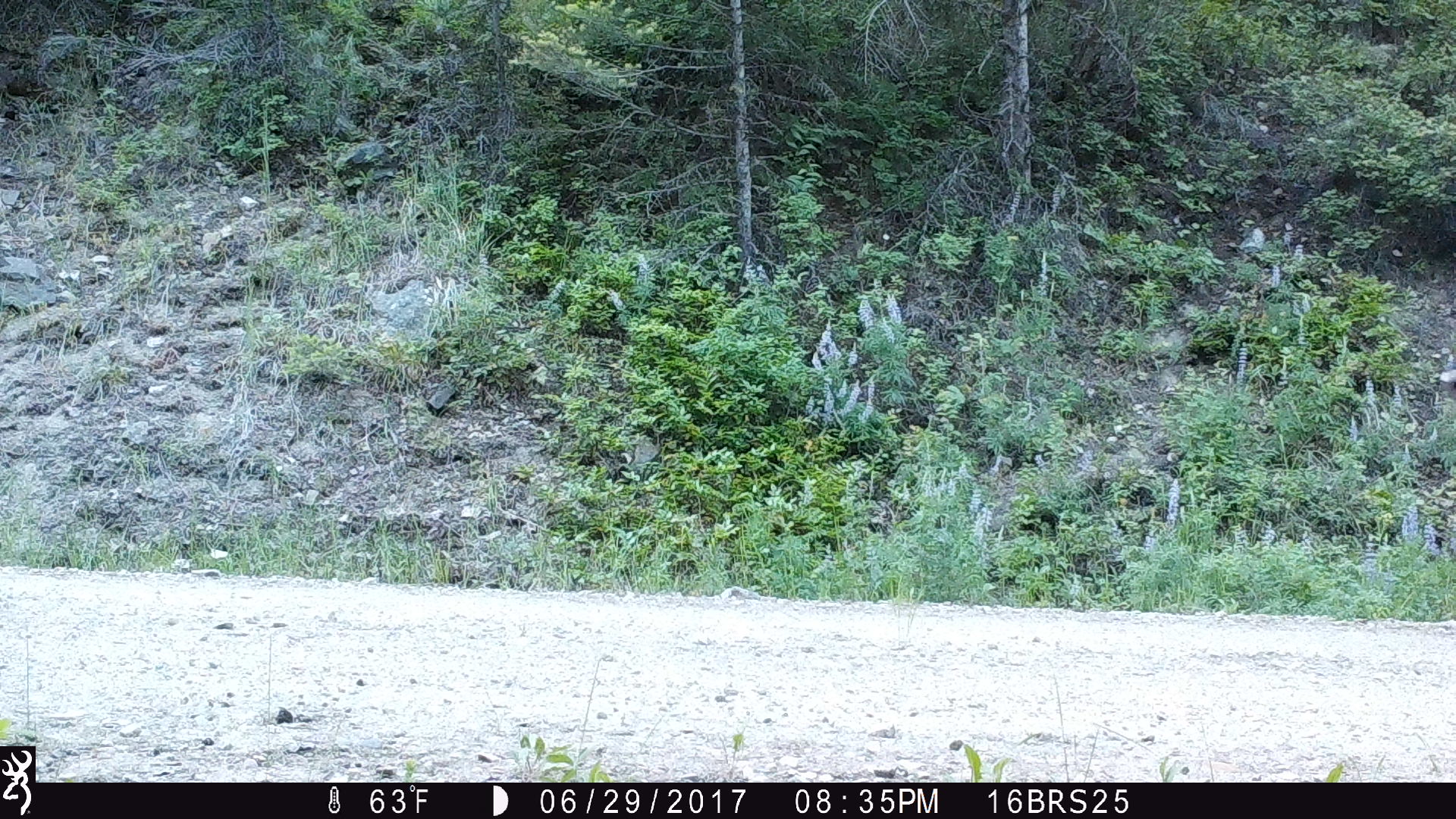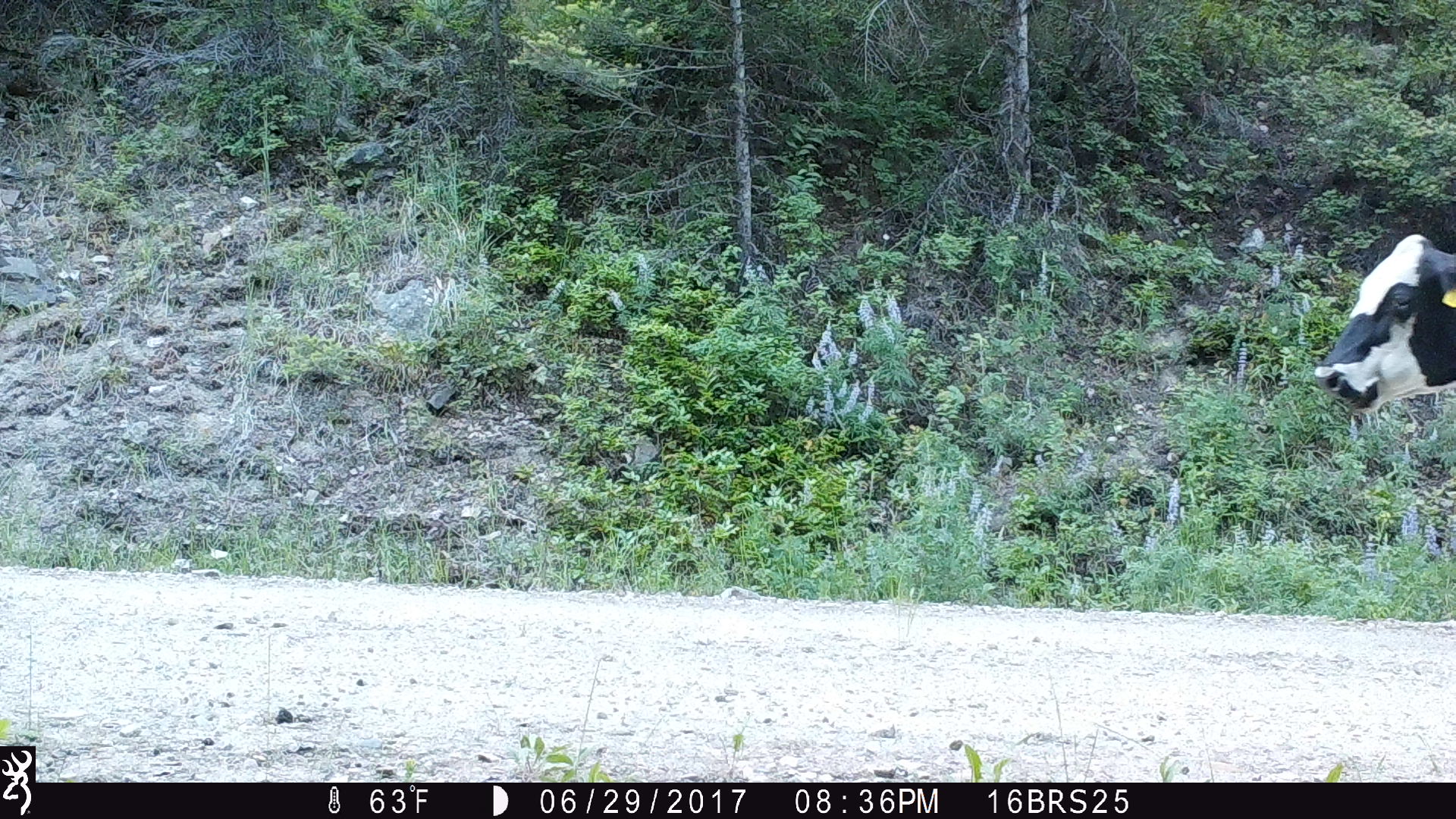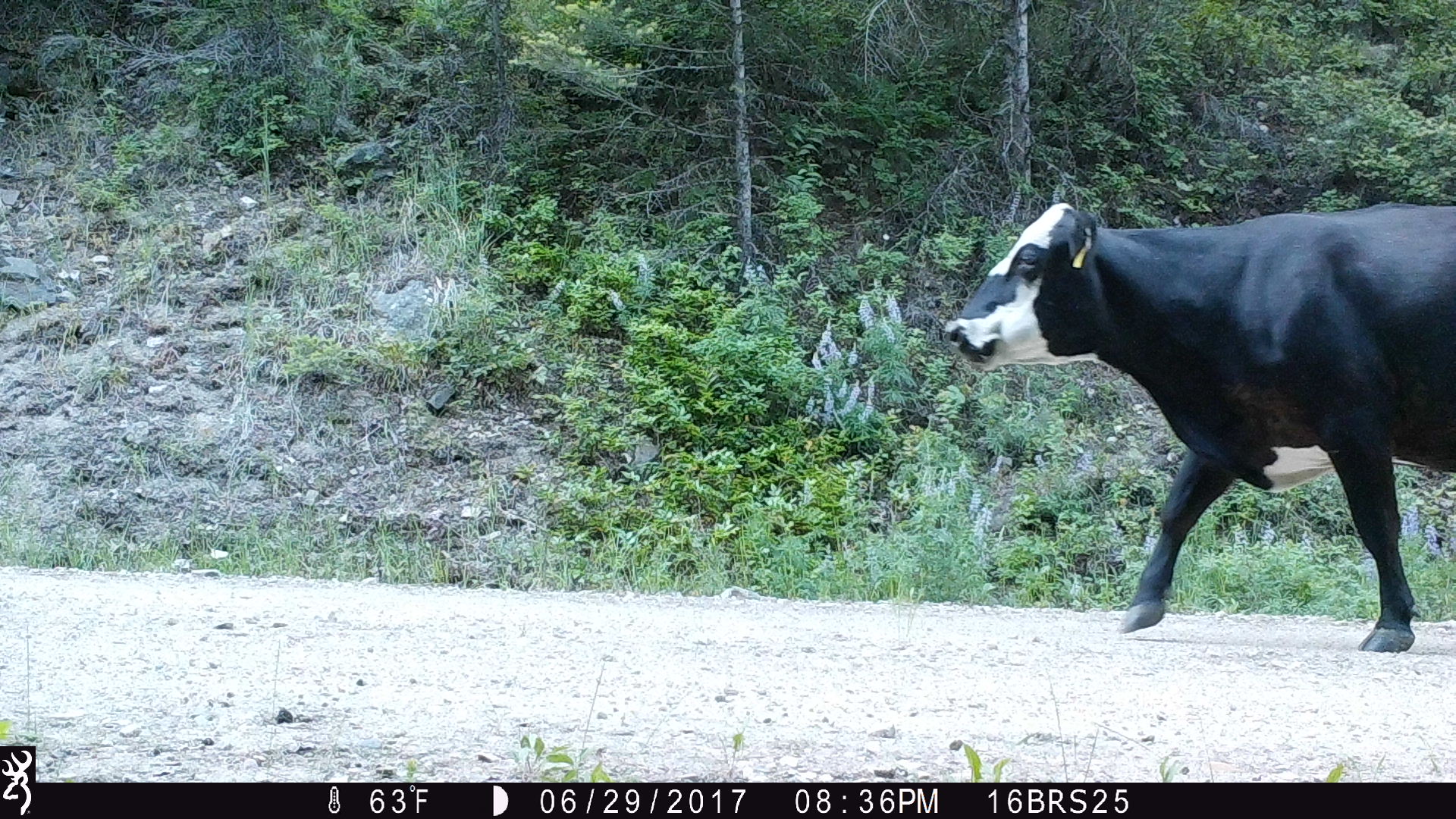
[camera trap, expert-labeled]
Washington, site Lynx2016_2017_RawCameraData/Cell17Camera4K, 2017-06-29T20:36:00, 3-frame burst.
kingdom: Animalia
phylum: Chordata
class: Mammalia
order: Artiodactyla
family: Bovidae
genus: Bos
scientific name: Bos taurus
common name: domestic cattle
Domestic cattle (Bos taurus). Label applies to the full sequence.